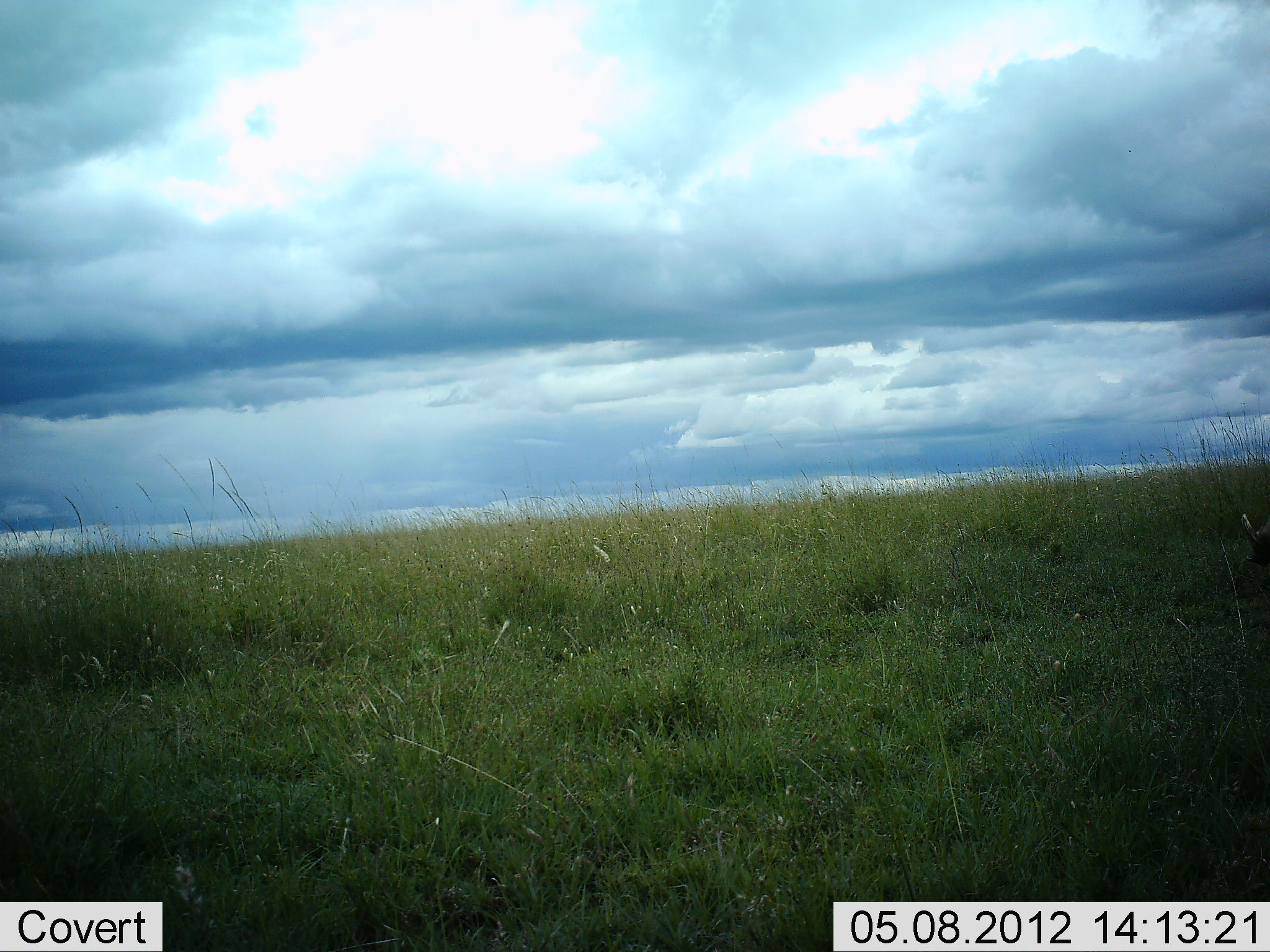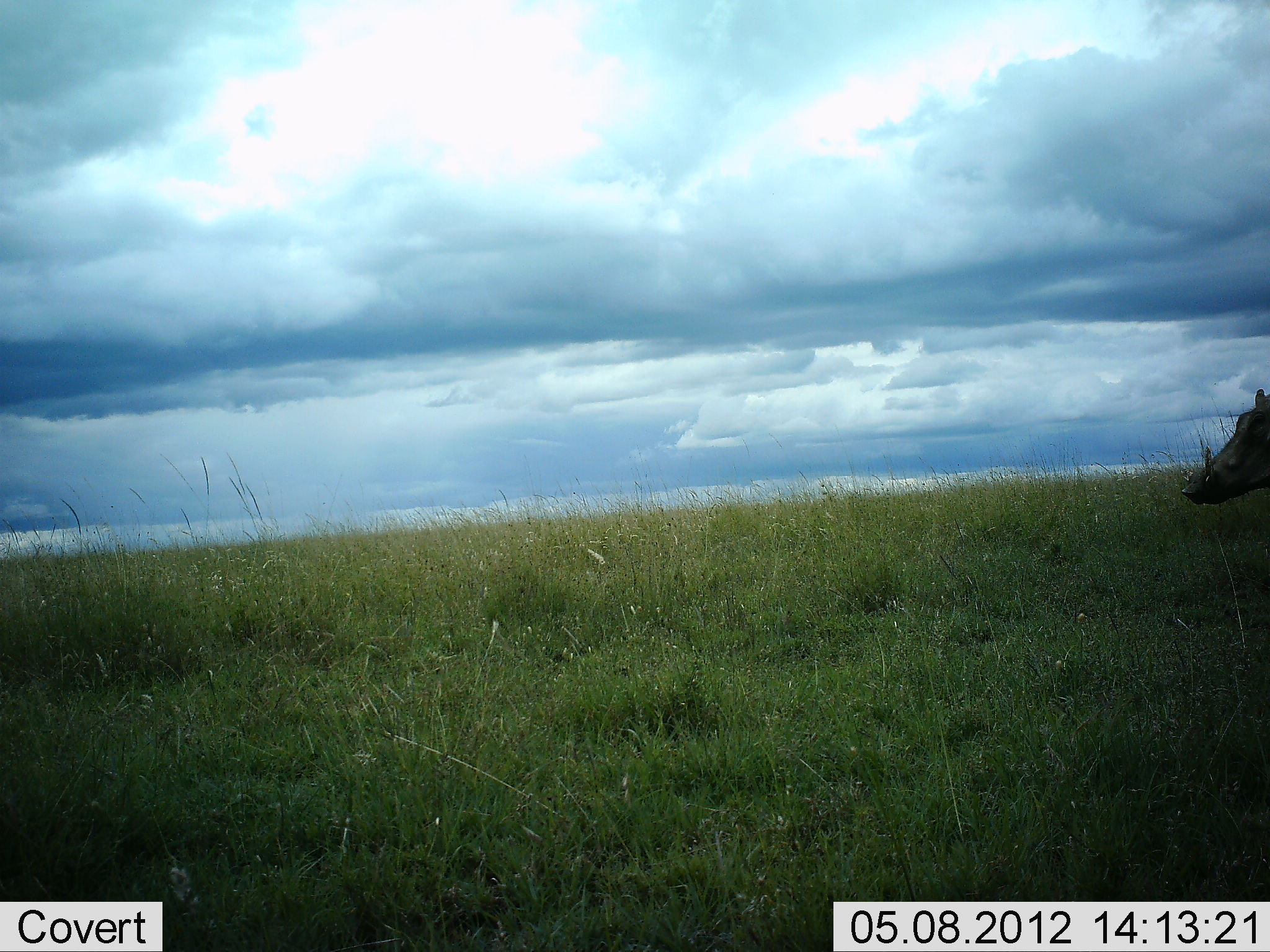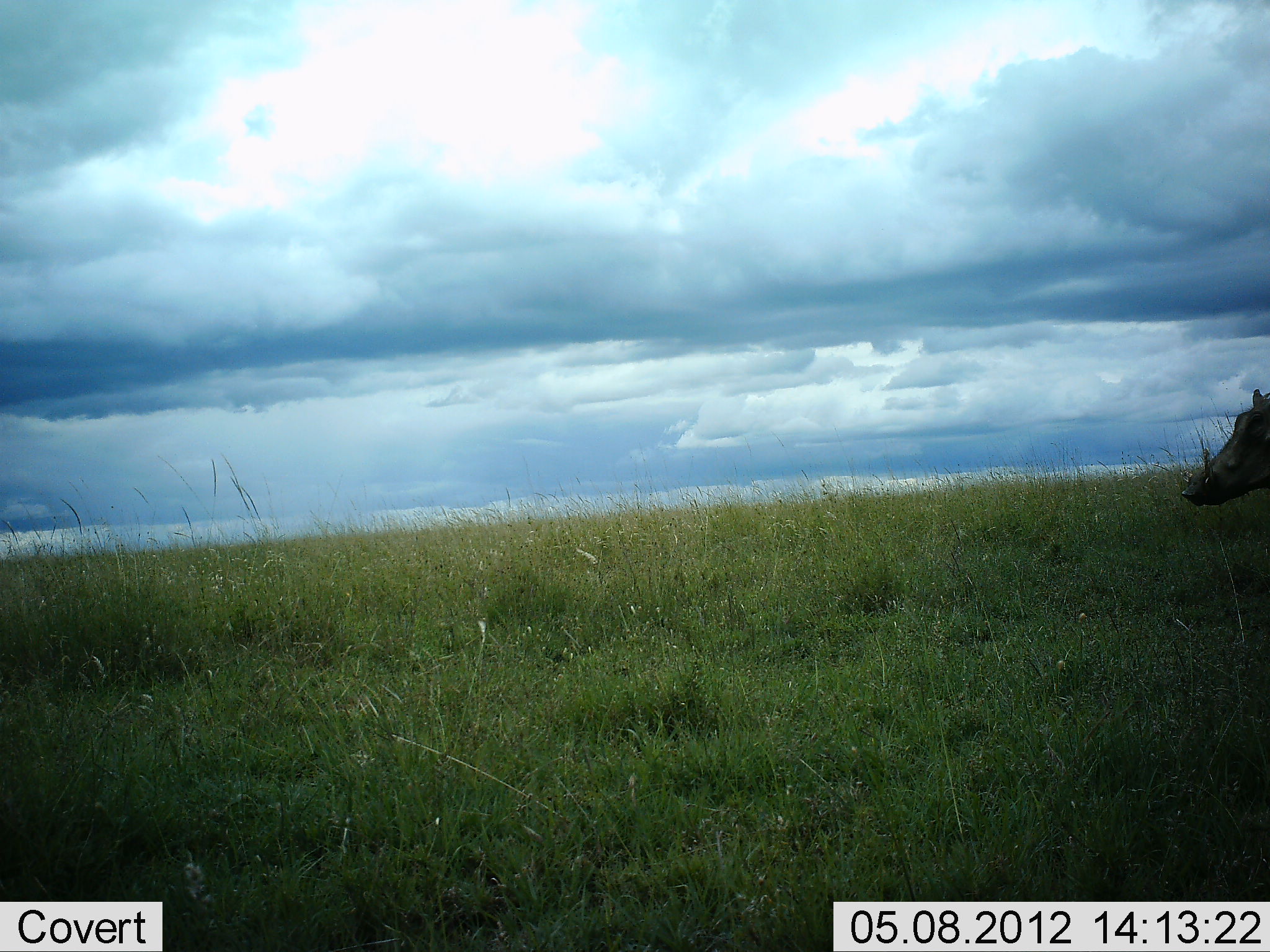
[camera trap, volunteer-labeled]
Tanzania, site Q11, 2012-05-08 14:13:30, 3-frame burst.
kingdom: Animalia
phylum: Chordata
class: Mammalia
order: Artiodactyla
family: Suidae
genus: Phacochoerus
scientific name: Phacochoerus africanus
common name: warthog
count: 1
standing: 40%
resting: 0%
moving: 50%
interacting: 0%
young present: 0%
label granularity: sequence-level